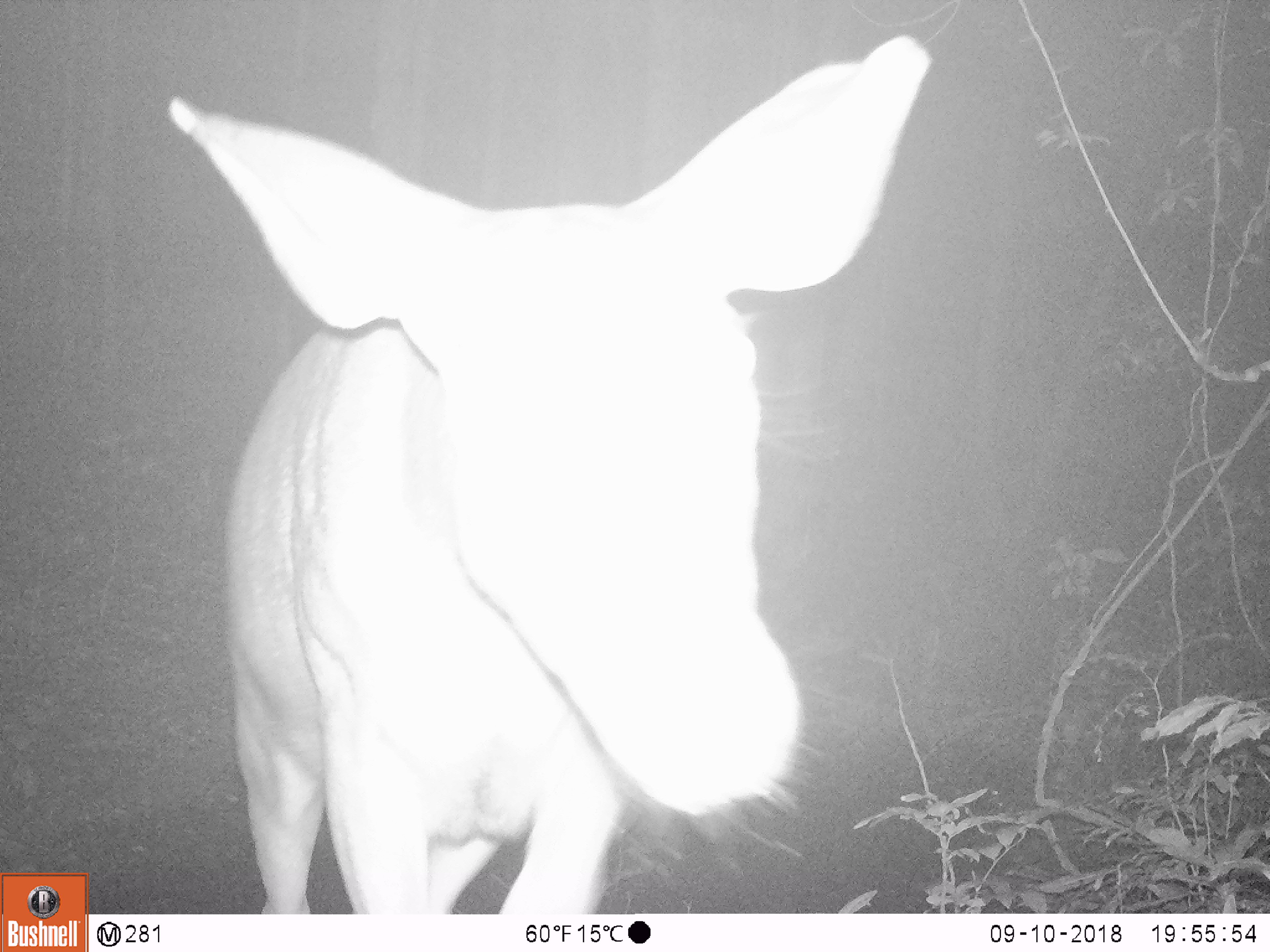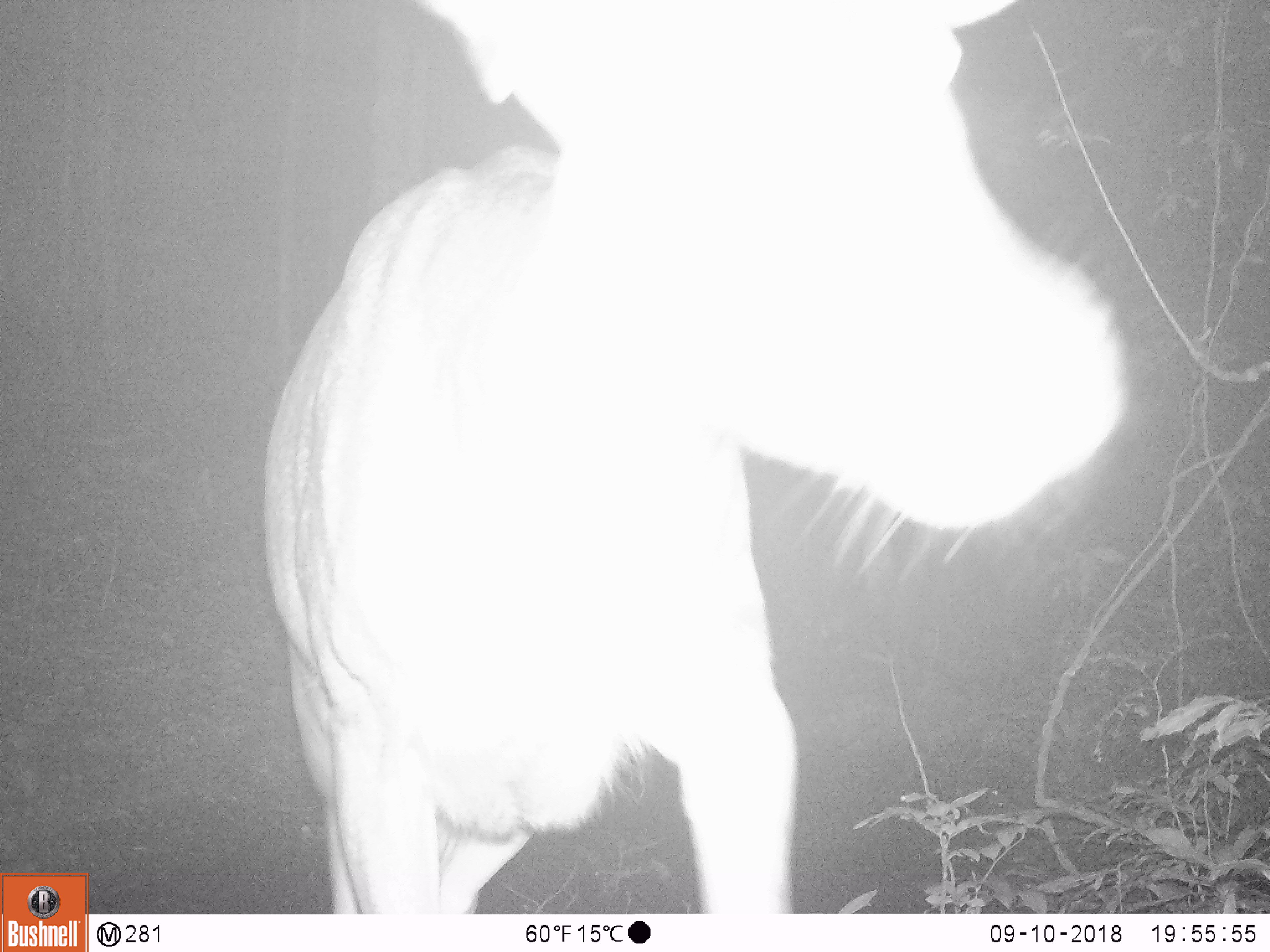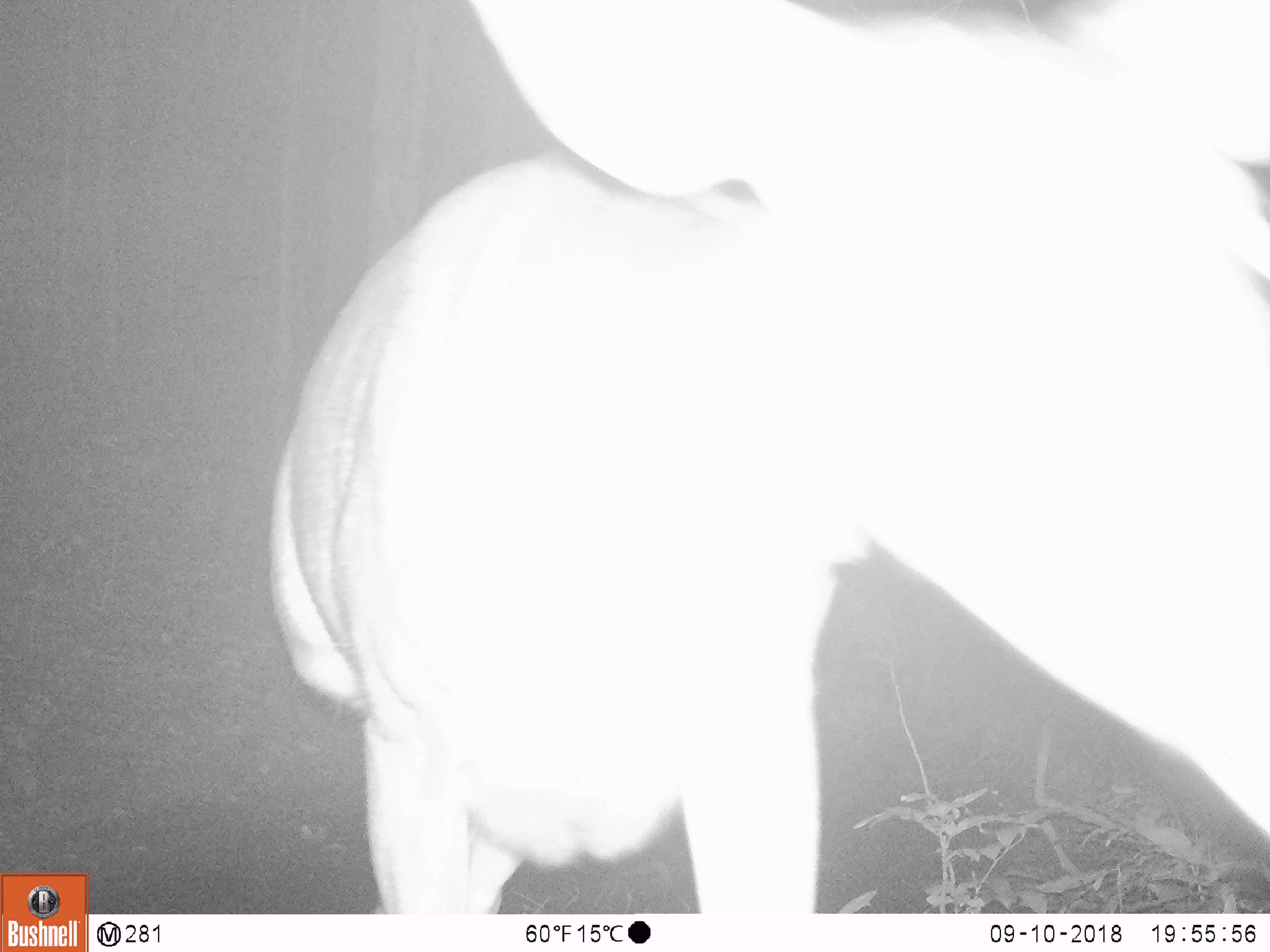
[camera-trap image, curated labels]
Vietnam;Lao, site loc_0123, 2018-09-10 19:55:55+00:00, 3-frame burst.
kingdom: Animalia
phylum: Chordata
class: Mammalia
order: Artiodactyla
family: Cervidae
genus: Rusa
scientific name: Rusa unicolor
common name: sambar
Sambar (Rusa unicolor). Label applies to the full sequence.